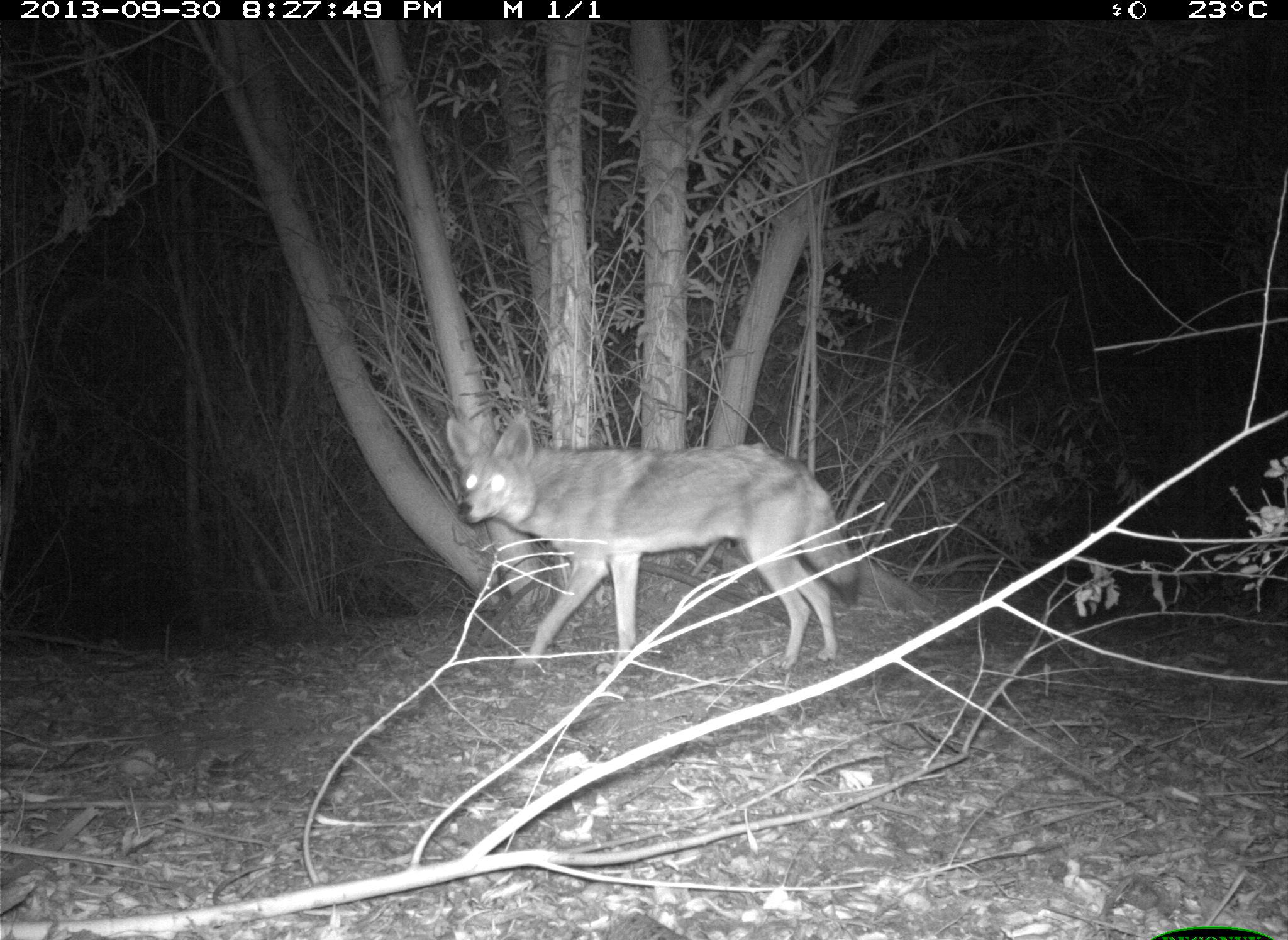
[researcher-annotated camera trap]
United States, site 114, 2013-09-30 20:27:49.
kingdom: Animalia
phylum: Chordata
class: Mammalia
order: Carnivora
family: Canidae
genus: Canis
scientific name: Canis latrans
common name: coyote